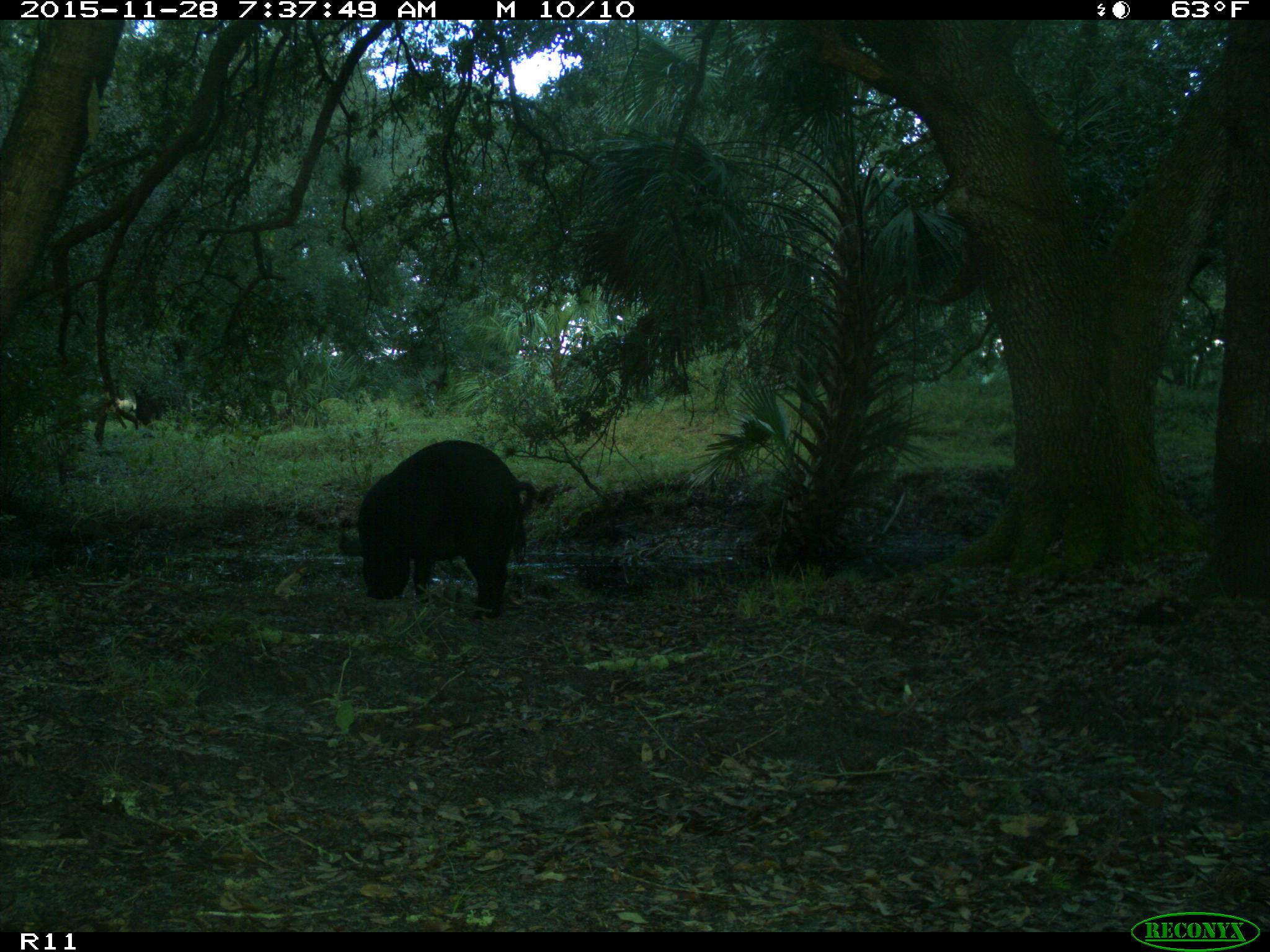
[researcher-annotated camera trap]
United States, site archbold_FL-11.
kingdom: Animalia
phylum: Chordata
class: Mammalia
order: Artiodactyla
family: Suidae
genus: Sus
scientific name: Sus scrofa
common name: wild boar